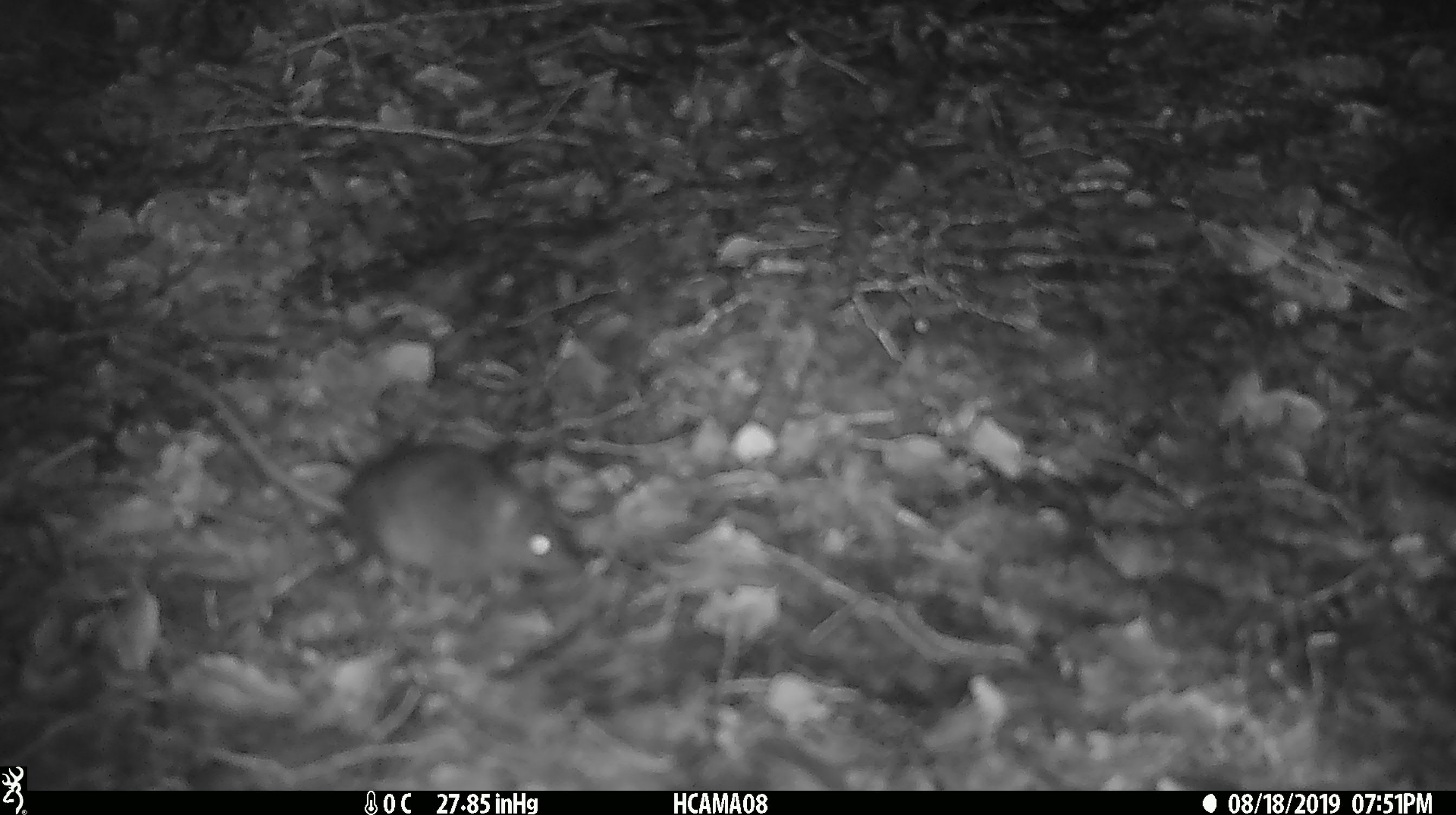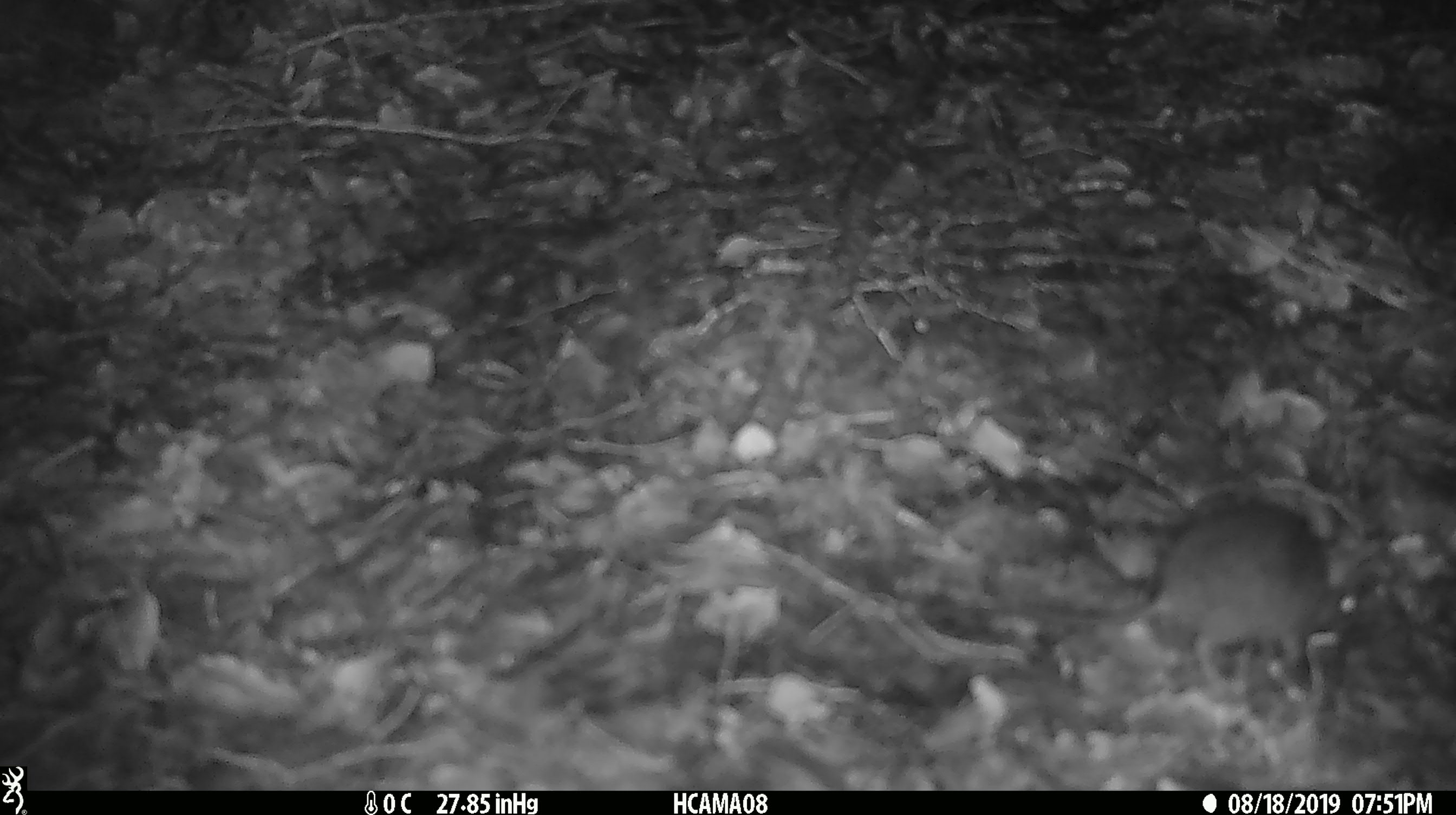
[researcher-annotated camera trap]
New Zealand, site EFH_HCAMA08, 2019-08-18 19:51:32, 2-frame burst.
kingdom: Animalia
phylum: Chordata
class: Mammalia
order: Rodentia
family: Muridae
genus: Mus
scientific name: Mus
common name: mouse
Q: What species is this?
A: Mouse (Mus).